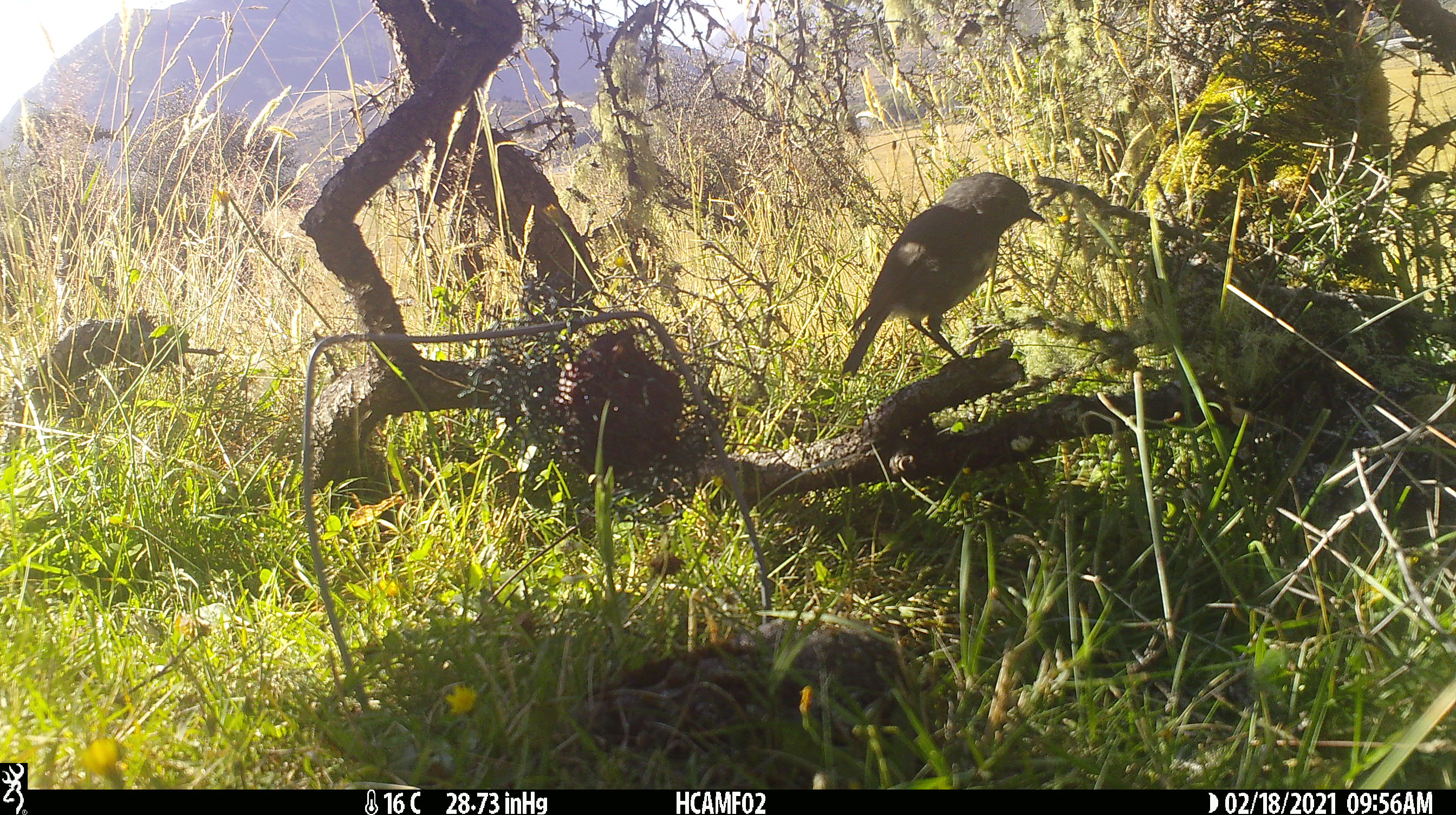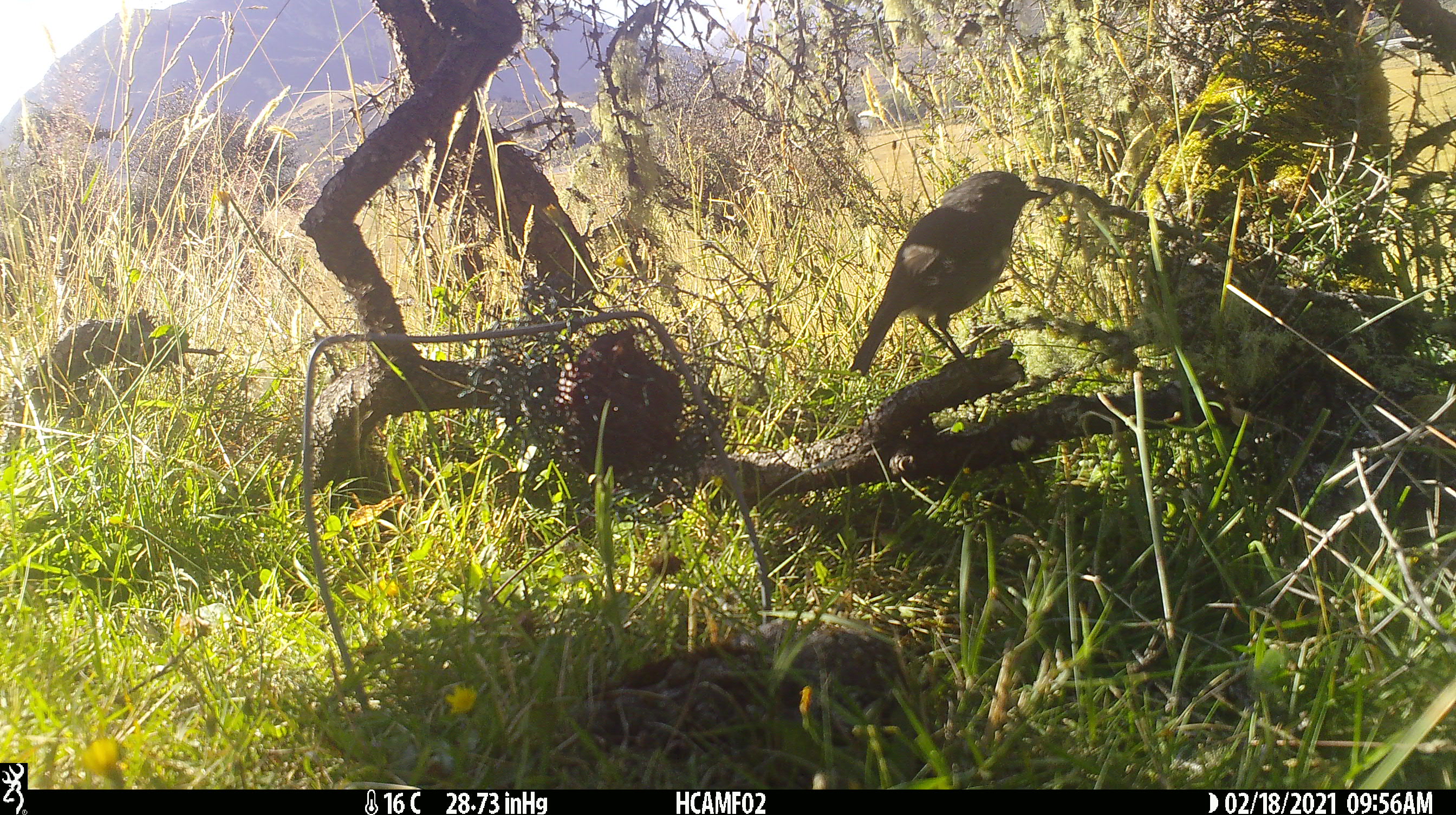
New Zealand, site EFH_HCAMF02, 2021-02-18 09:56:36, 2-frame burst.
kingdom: Animalia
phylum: Chordata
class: Aves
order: Passeriformes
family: Petroicidae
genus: Petroica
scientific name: Petroica australis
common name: new zealand robin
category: robin